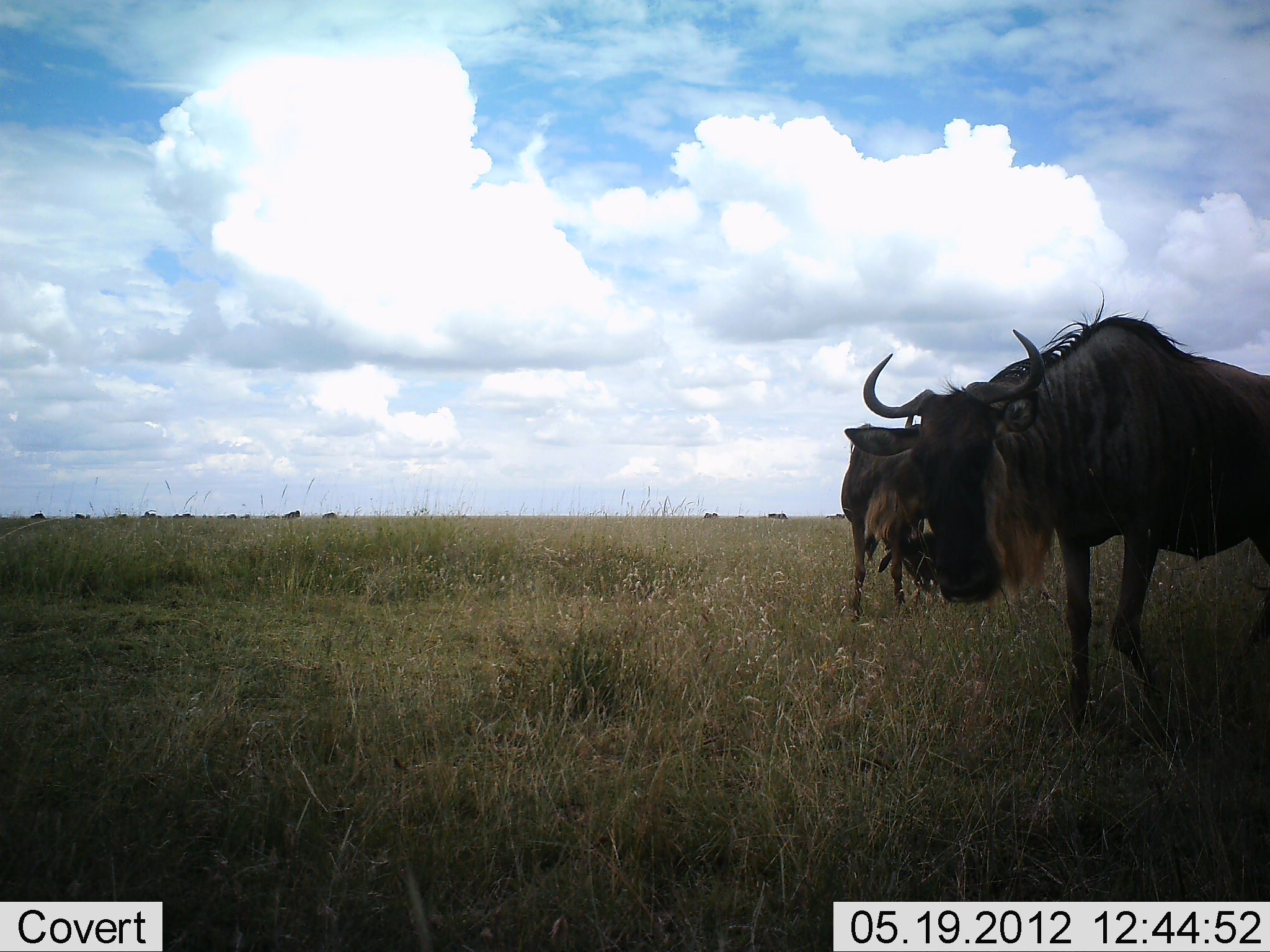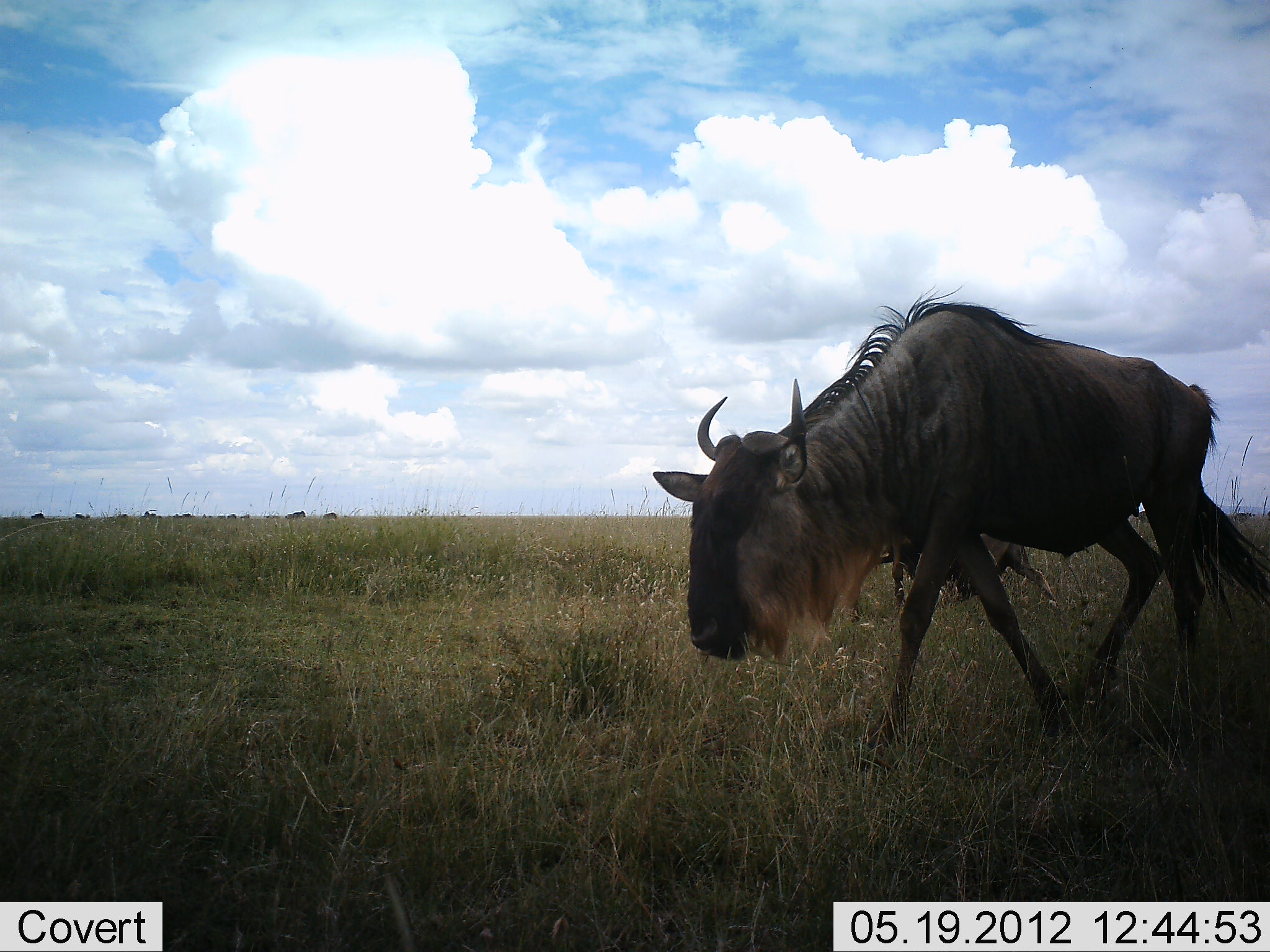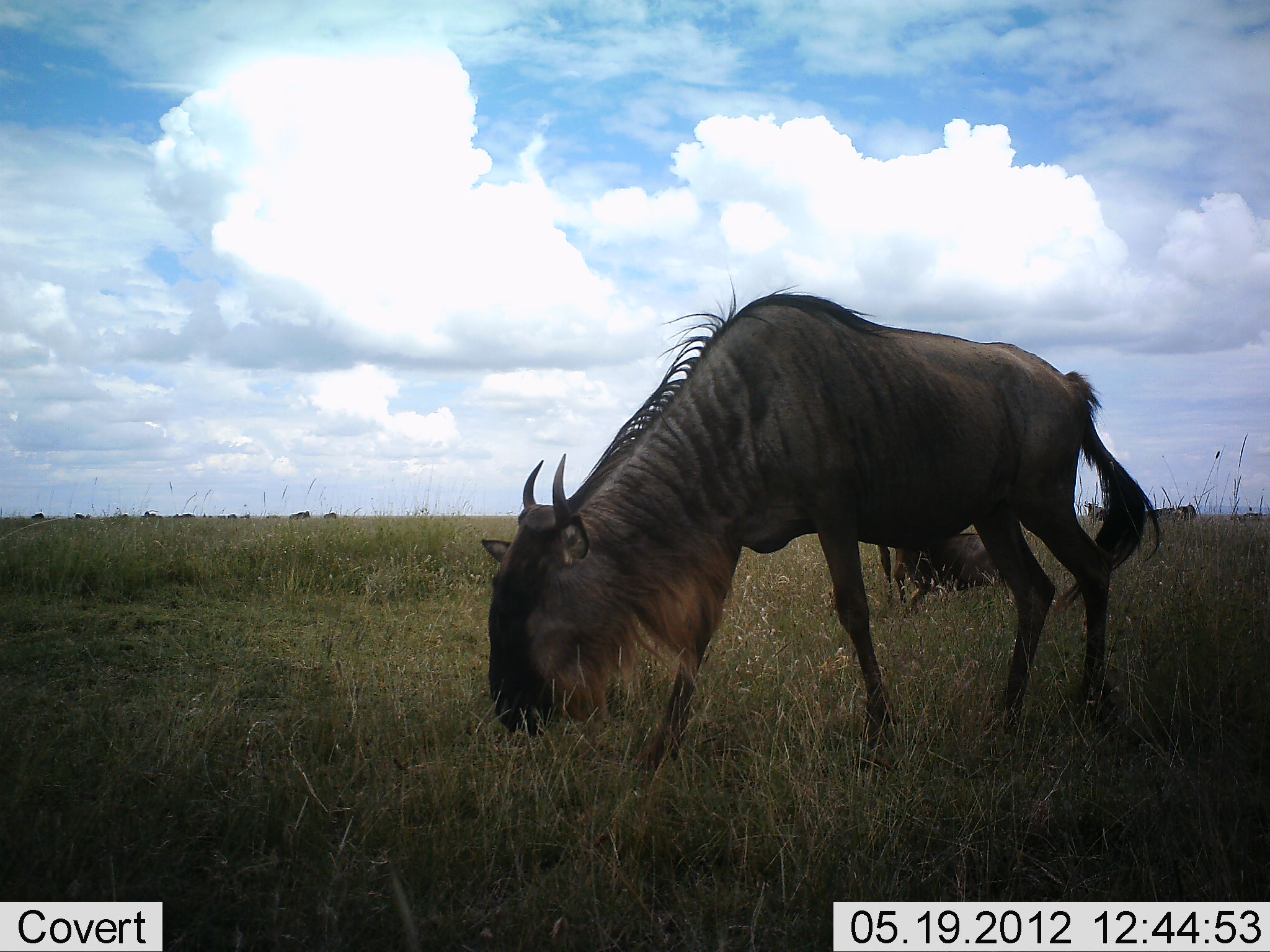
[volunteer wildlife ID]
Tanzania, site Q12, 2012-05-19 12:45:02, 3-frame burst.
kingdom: Animalia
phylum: Chordata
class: Mammalia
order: Artiodactyla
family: Bovidae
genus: Connochaetes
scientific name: Connochaetes taurinus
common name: blue wildebeest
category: wildebeest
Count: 2.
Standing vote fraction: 30%.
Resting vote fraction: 10%.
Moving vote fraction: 100%.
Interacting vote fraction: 10%.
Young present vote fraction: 10%.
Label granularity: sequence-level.